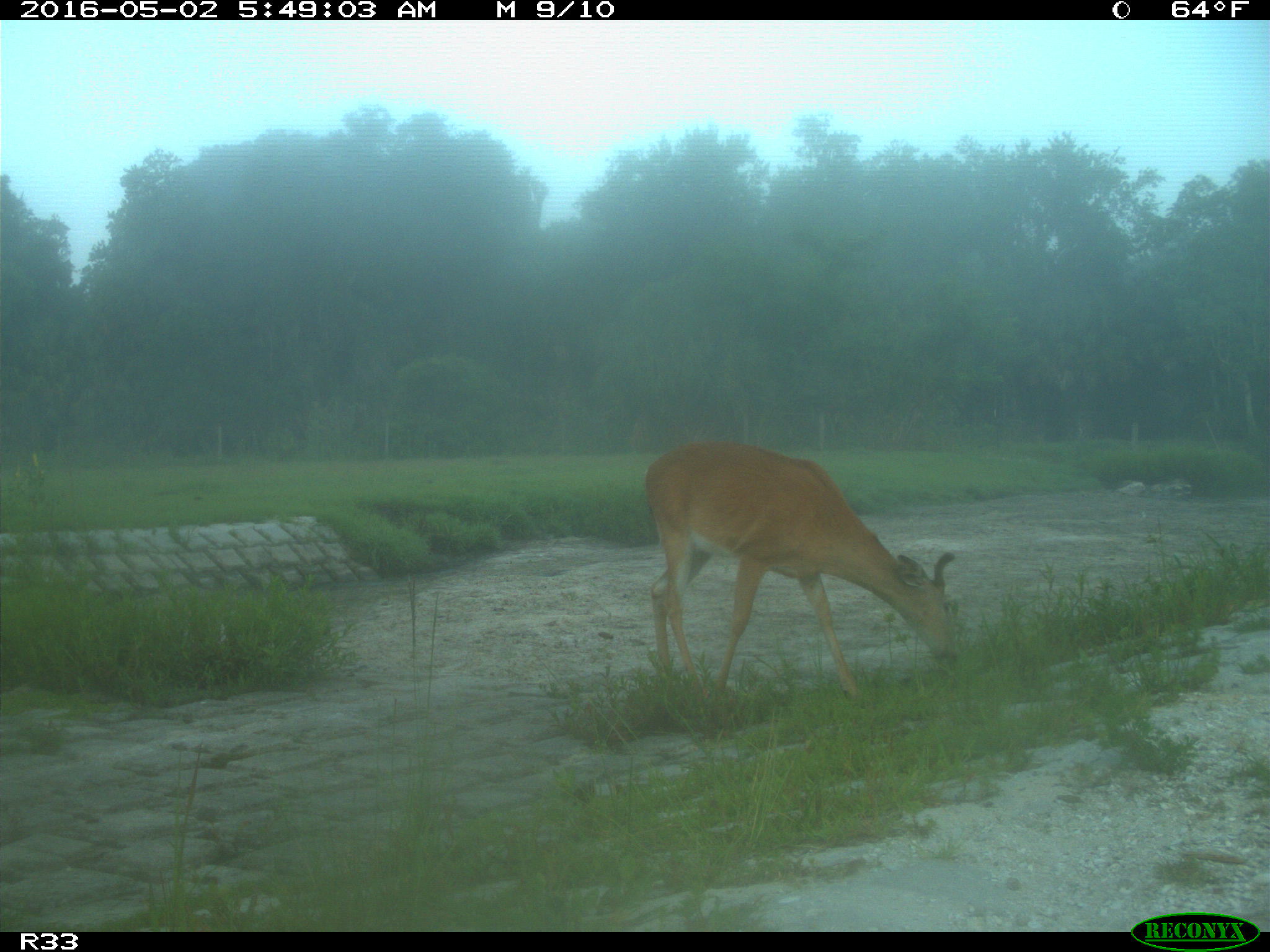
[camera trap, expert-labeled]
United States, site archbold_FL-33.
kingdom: Animalia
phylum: Chordata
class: Mammalia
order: Artiodactyla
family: Cervidae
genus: Odocoileus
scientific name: Odocoileus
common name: deer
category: unidentified deer